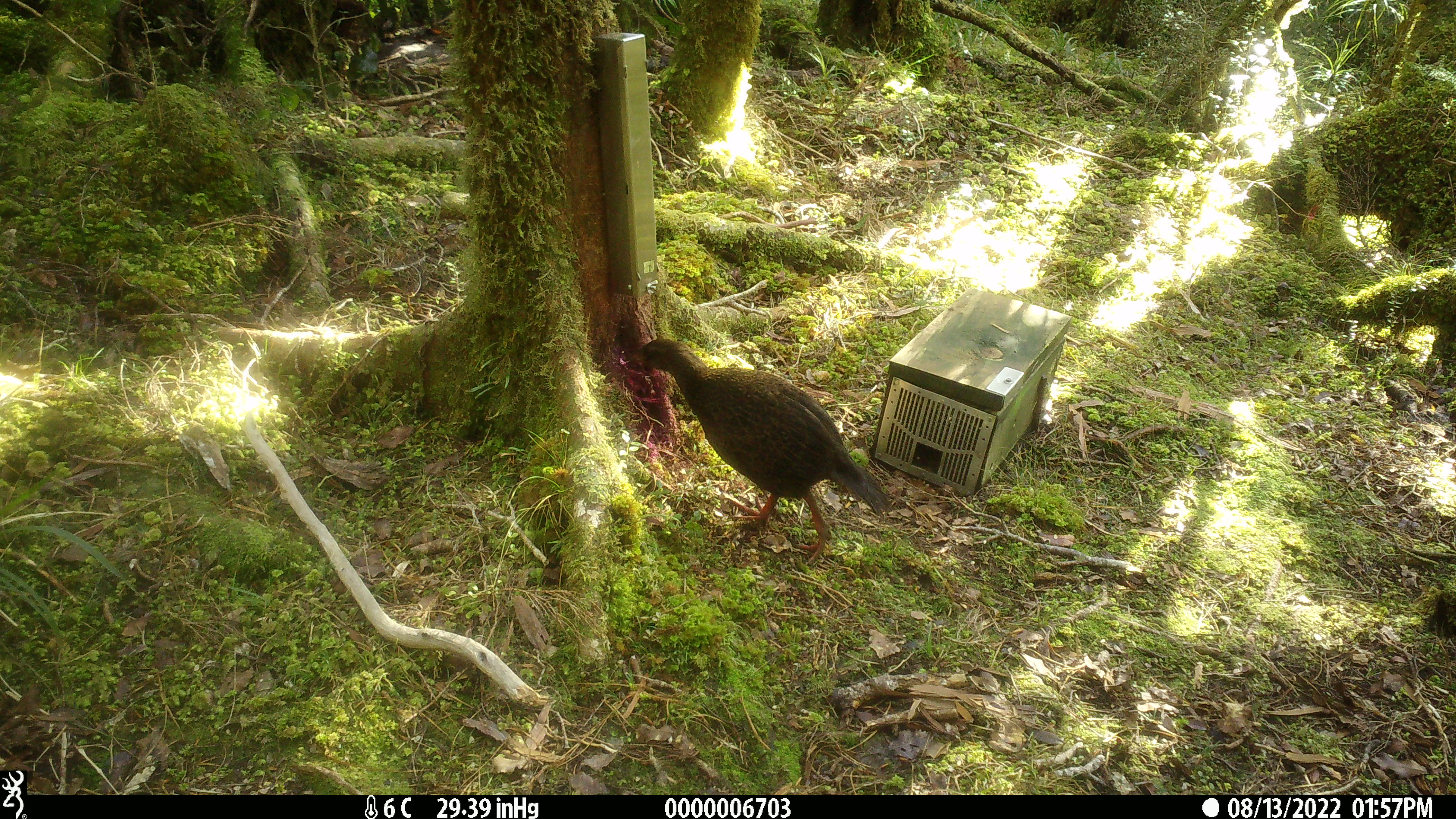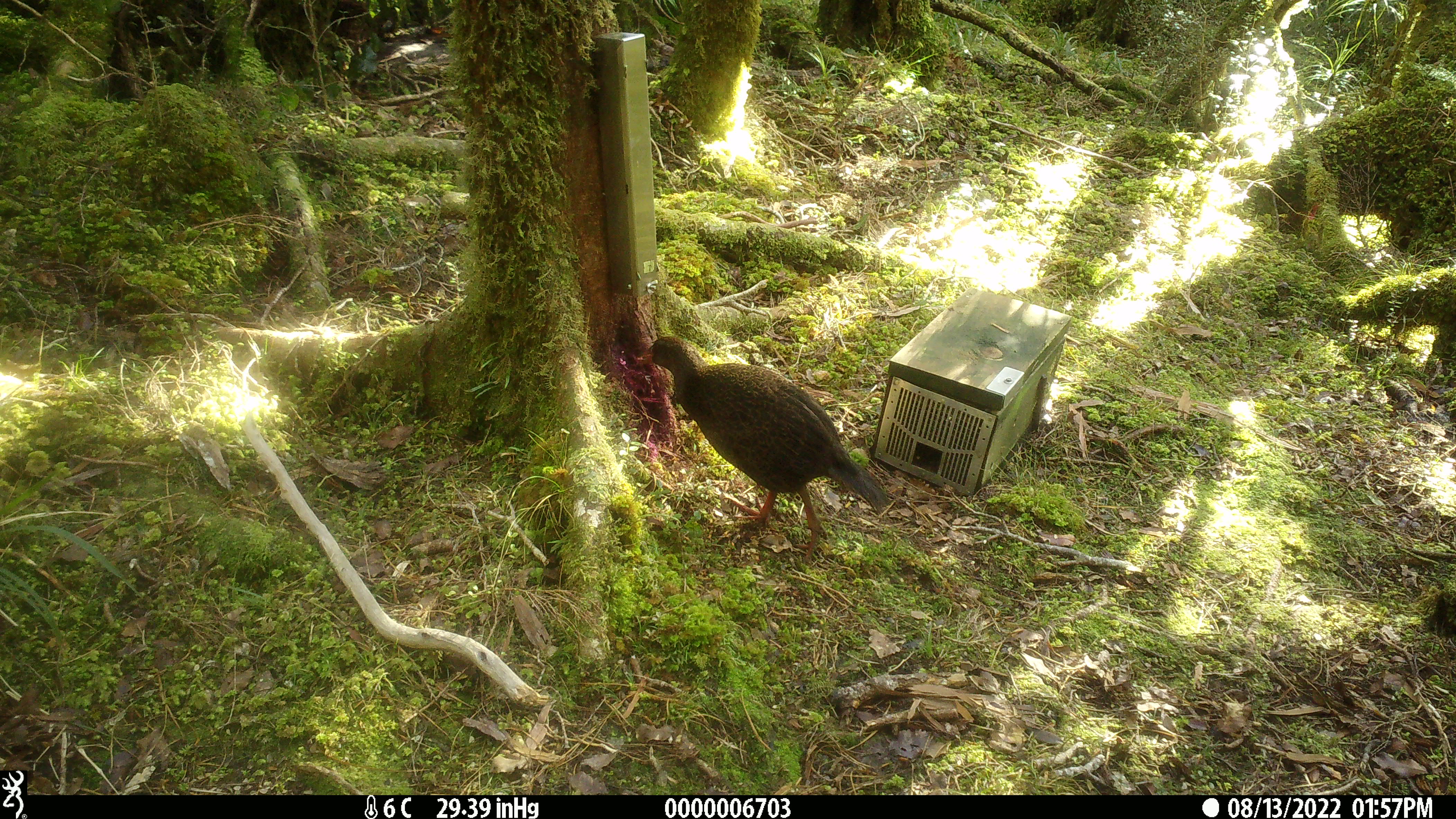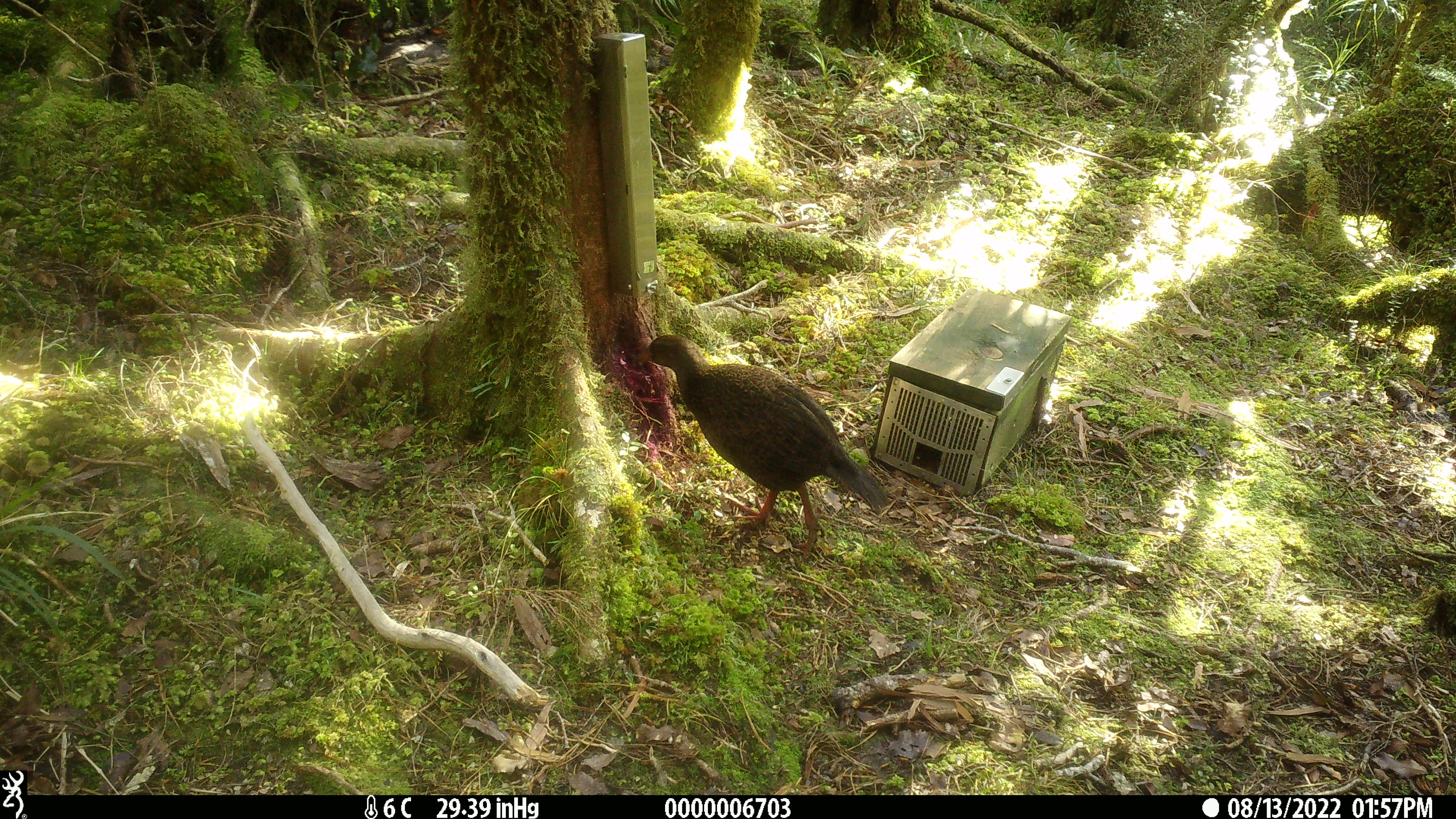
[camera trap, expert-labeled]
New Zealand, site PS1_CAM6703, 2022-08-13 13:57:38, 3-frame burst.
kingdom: Animalia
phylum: Chordata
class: Aves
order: Gruiformes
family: Rallidae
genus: Gallirallus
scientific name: Gallirallus australis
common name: weka